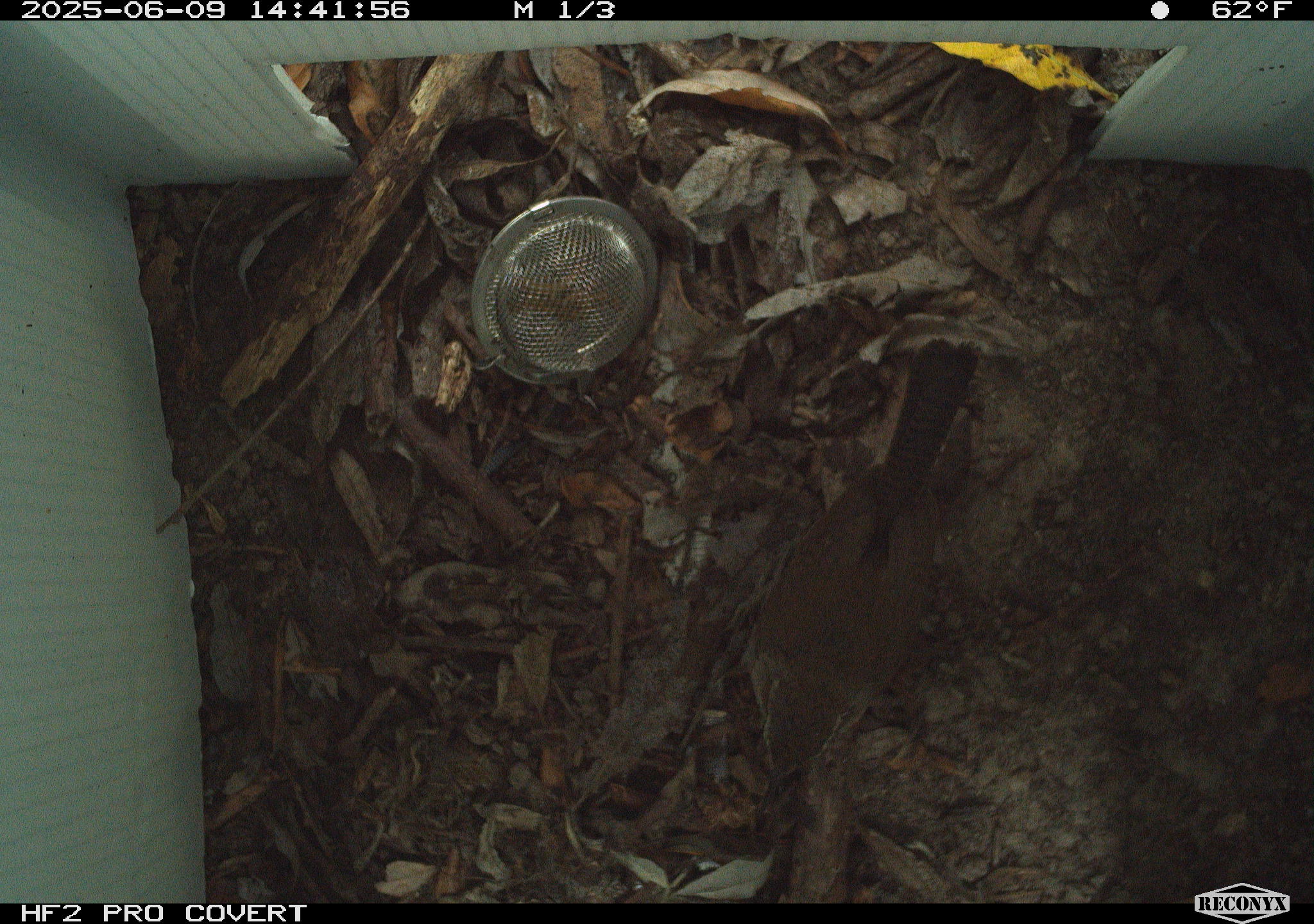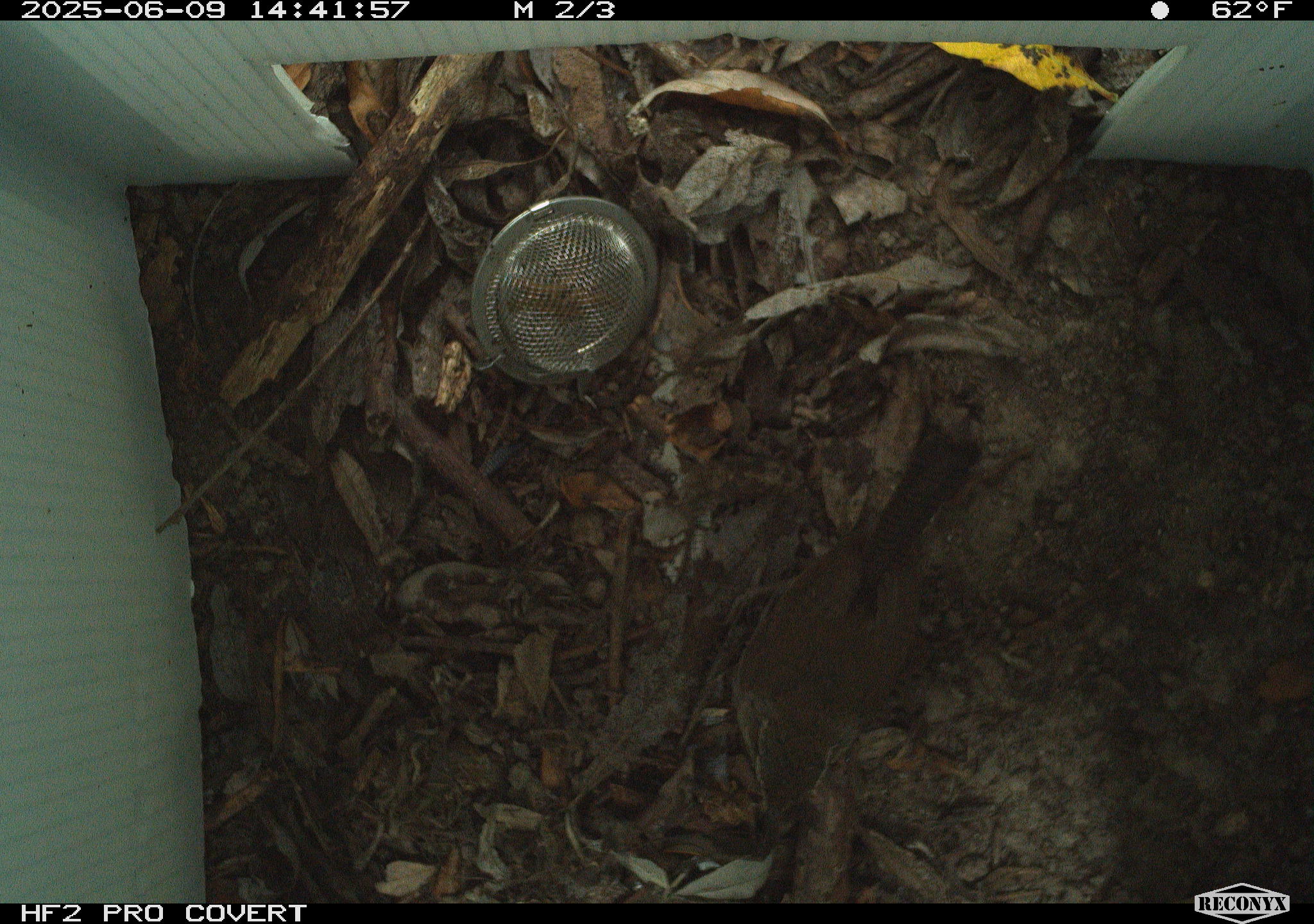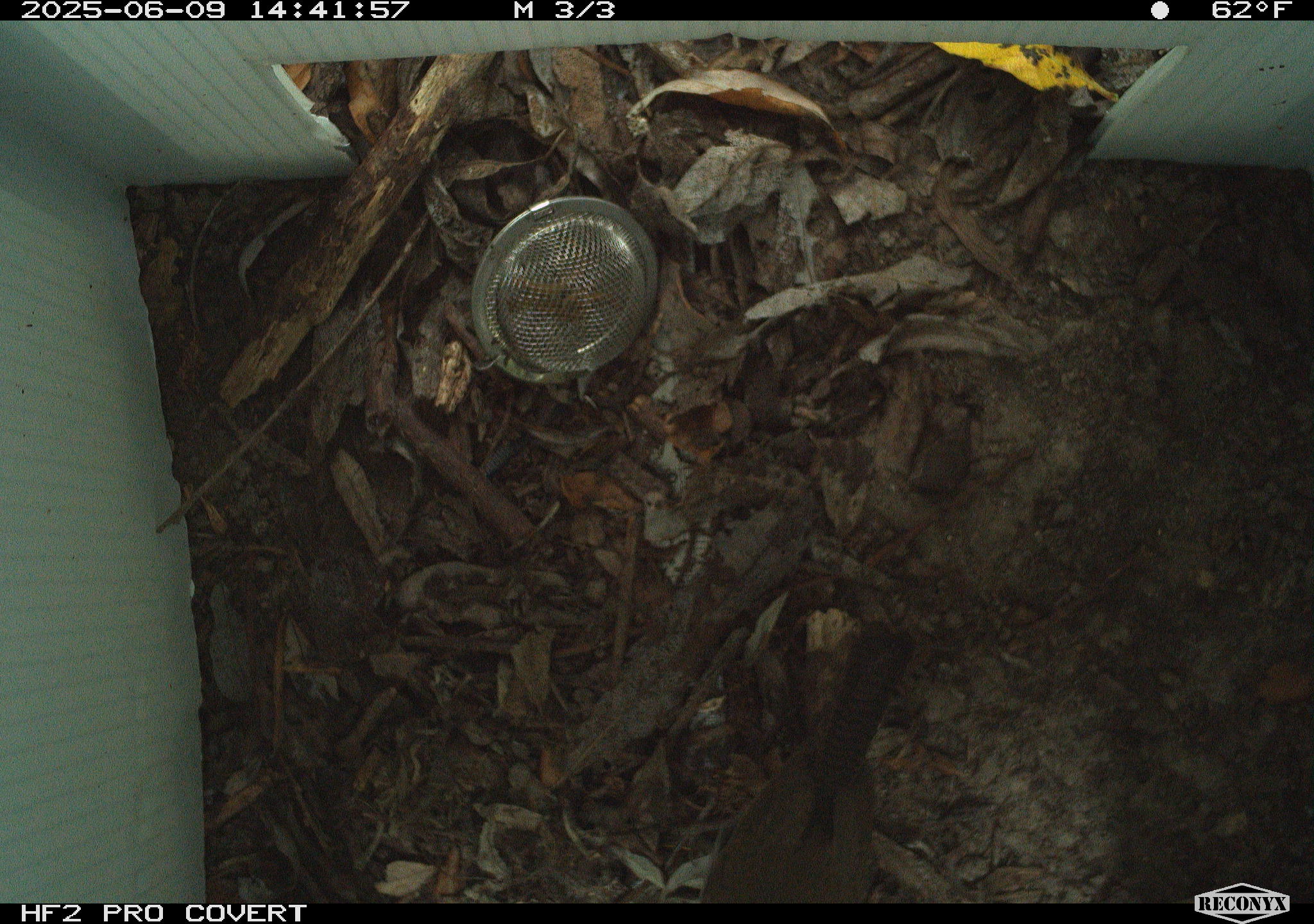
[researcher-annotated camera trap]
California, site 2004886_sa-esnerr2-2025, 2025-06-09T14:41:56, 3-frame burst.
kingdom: Animalia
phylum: Chordata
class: Aves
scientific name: Aves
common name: bird